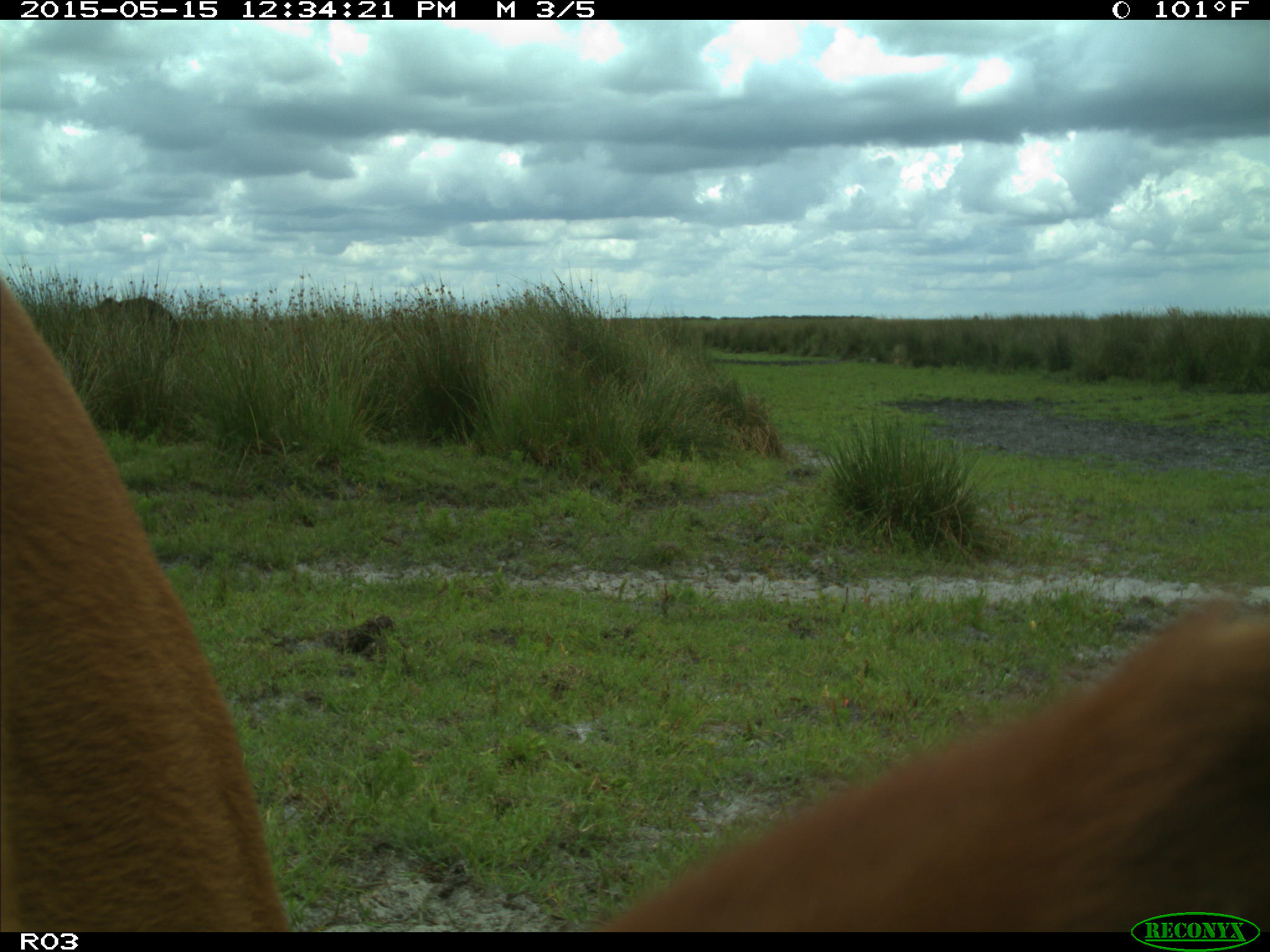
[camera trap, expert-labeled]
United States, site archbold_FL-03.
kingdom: Animalia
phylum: Chordata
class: Mammalia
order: Artiodactyla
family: Bovidae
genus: Bos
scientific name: Bos taurus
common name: domestic cow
Bos taurus (domestic cow).